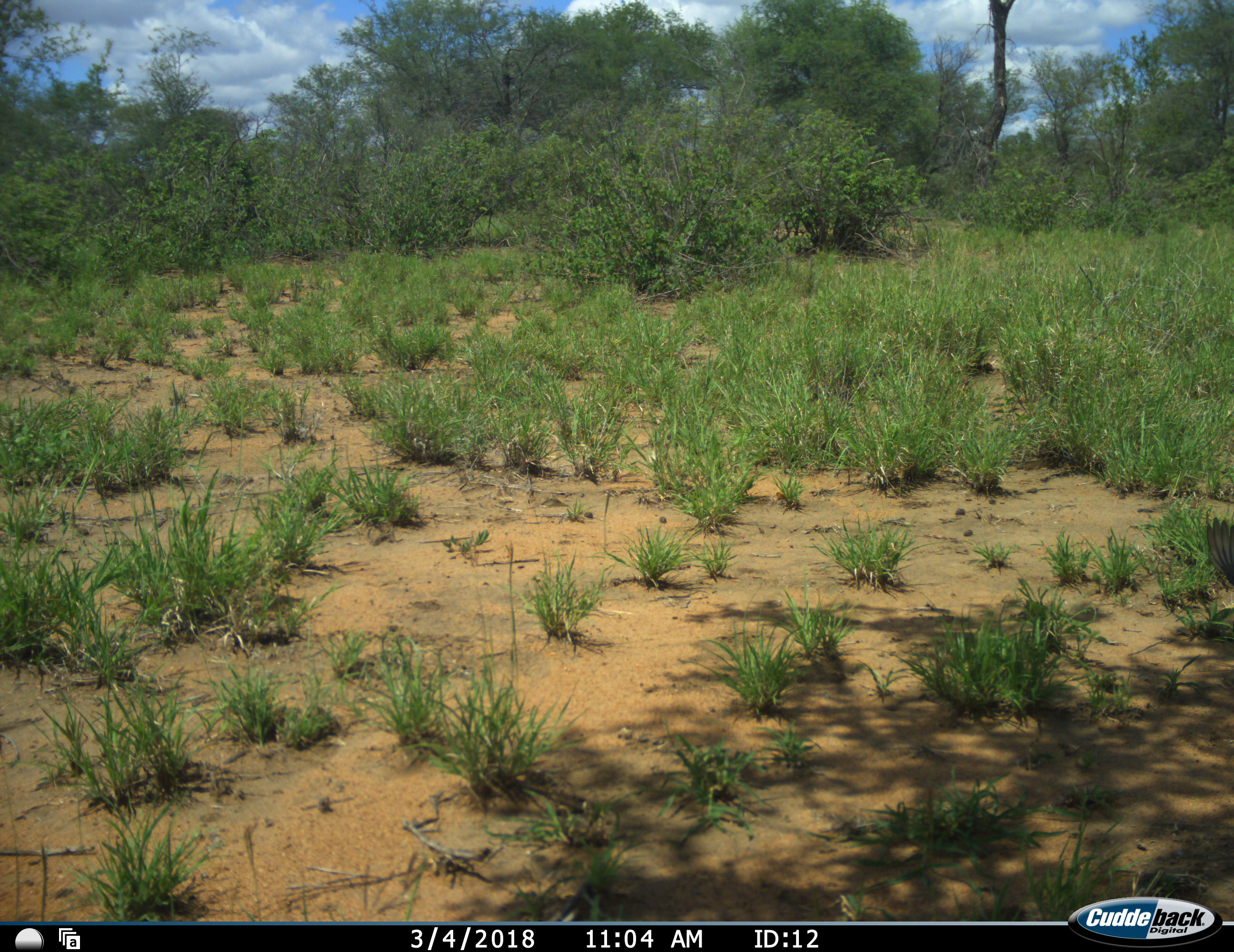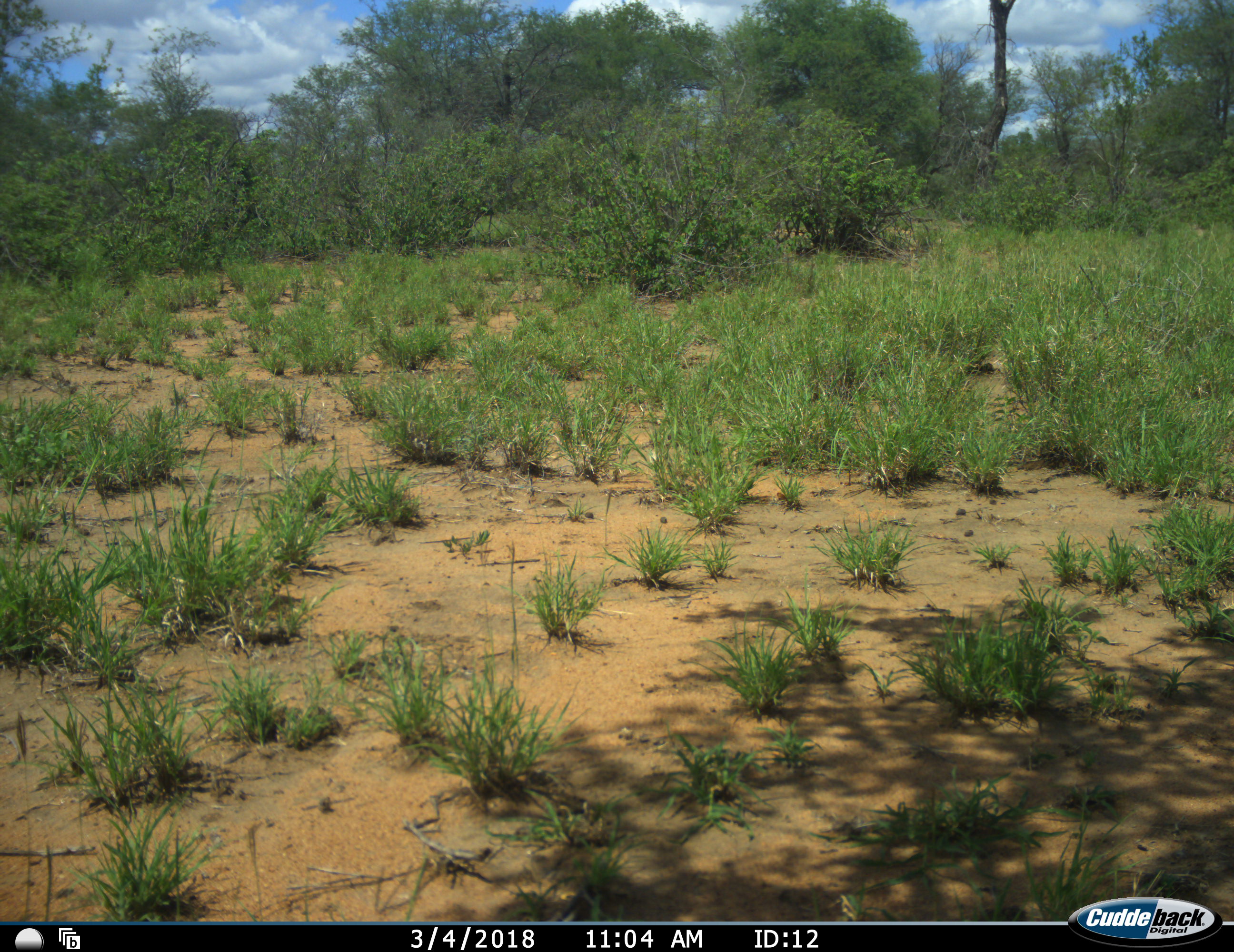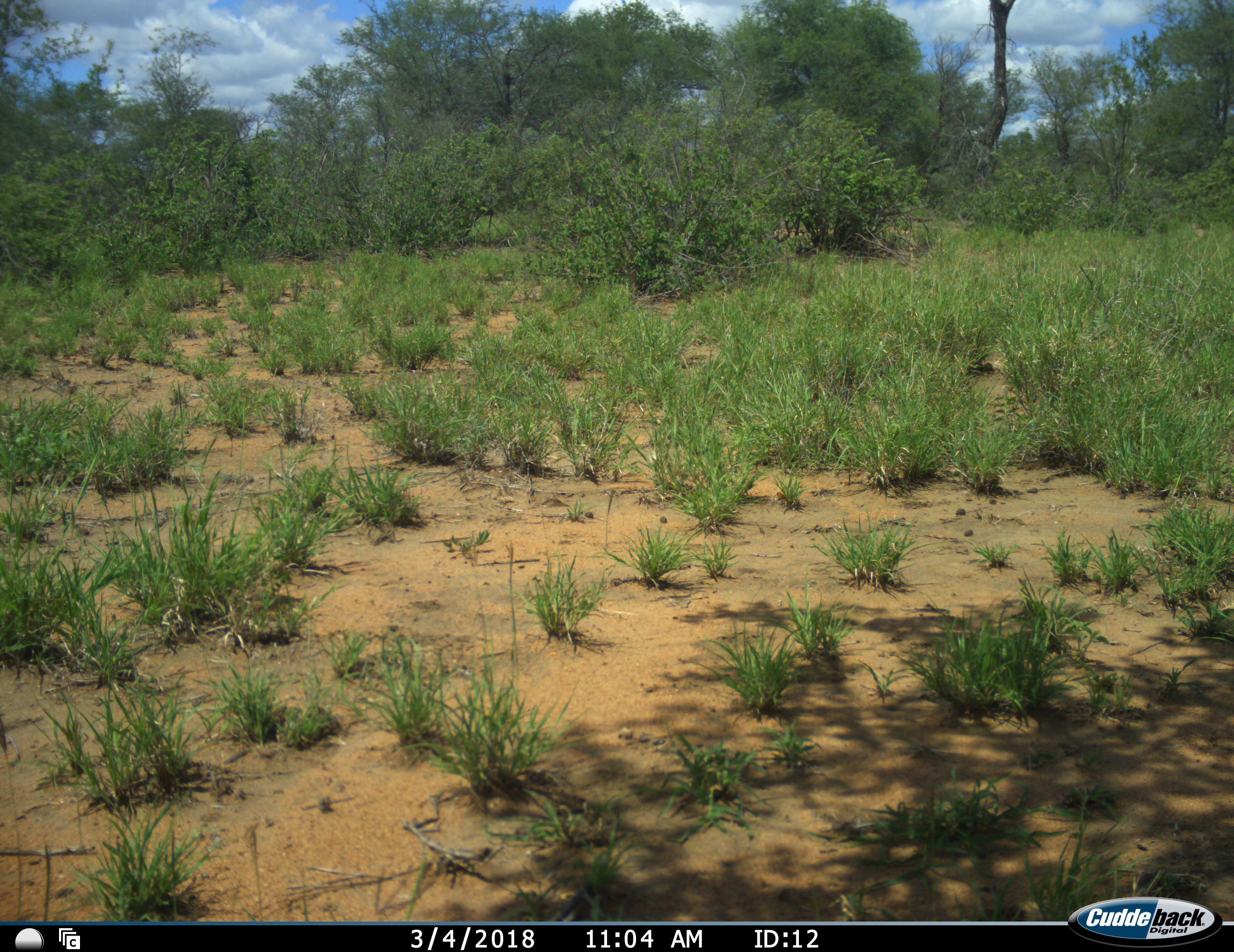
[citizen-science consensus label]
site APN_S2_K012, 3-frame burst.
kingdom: Animalia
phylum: Chordata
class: Aves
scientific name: Aves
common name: bird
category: birdother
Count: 1.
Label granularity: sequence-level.